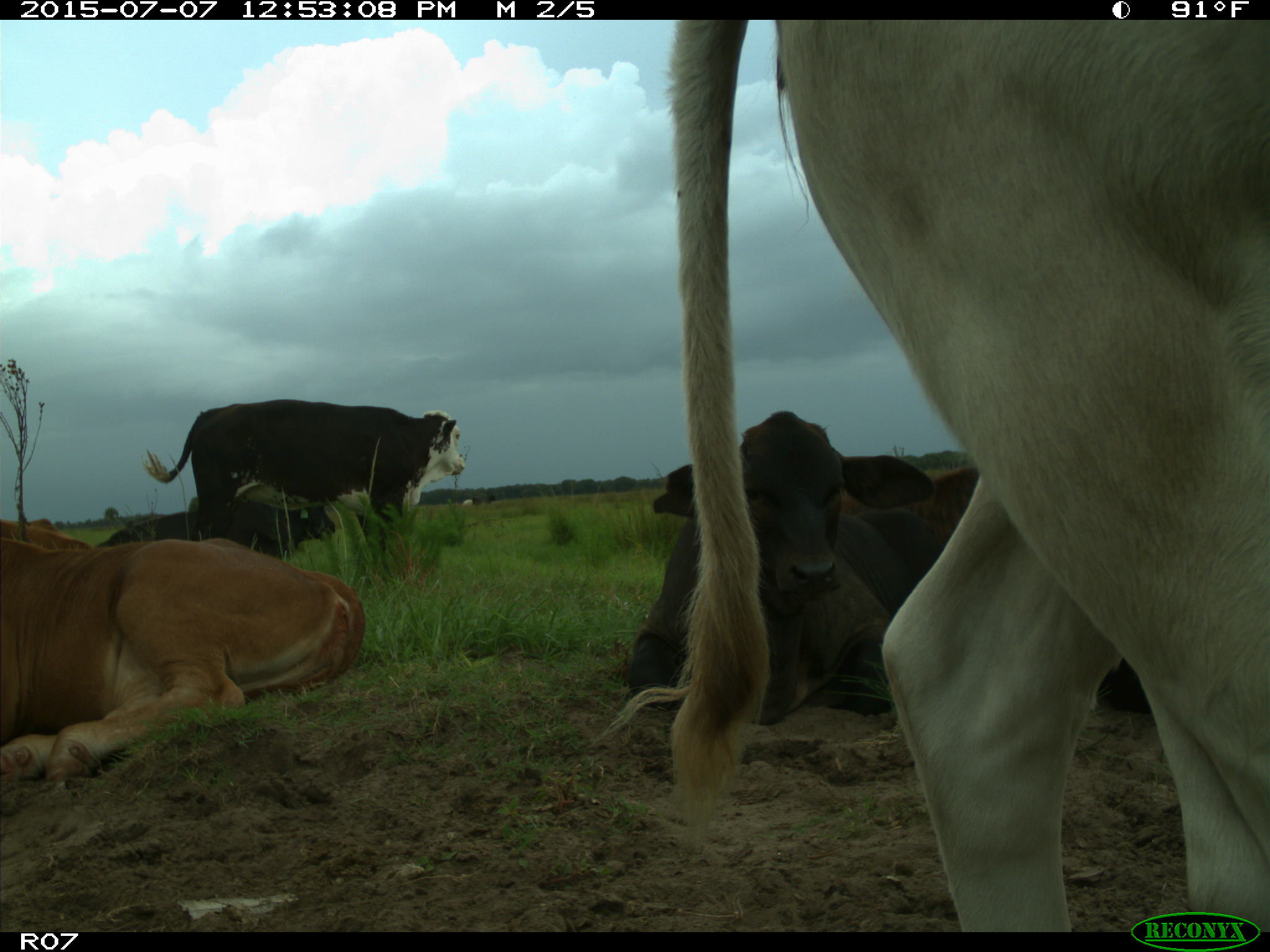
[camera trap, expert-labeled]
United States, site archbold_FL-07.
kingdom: Animalia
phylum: Chordata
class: Mammalia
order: Artiodactyla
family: Bovidae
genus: Bos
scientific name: Bos taurus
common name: domestic cow